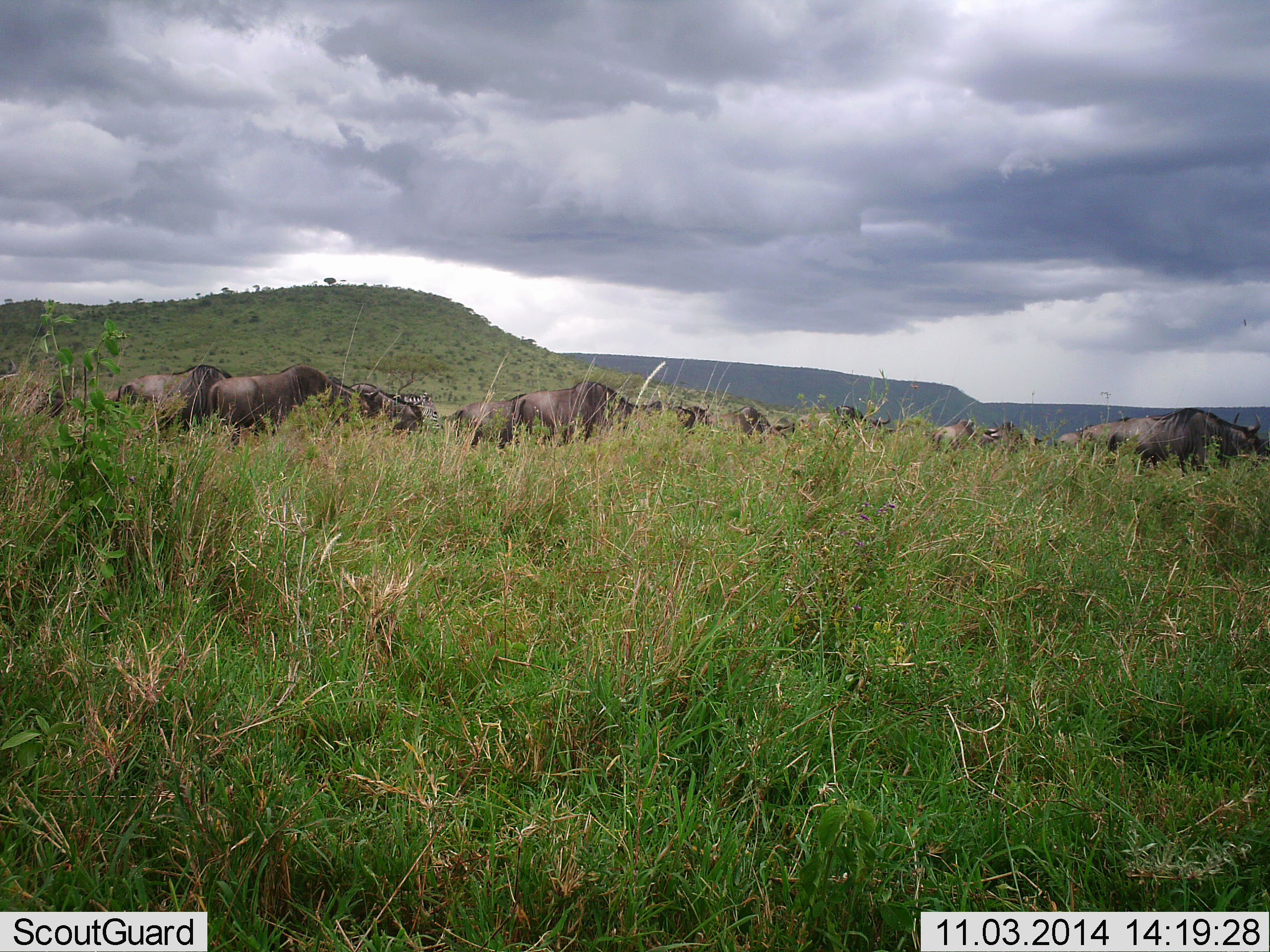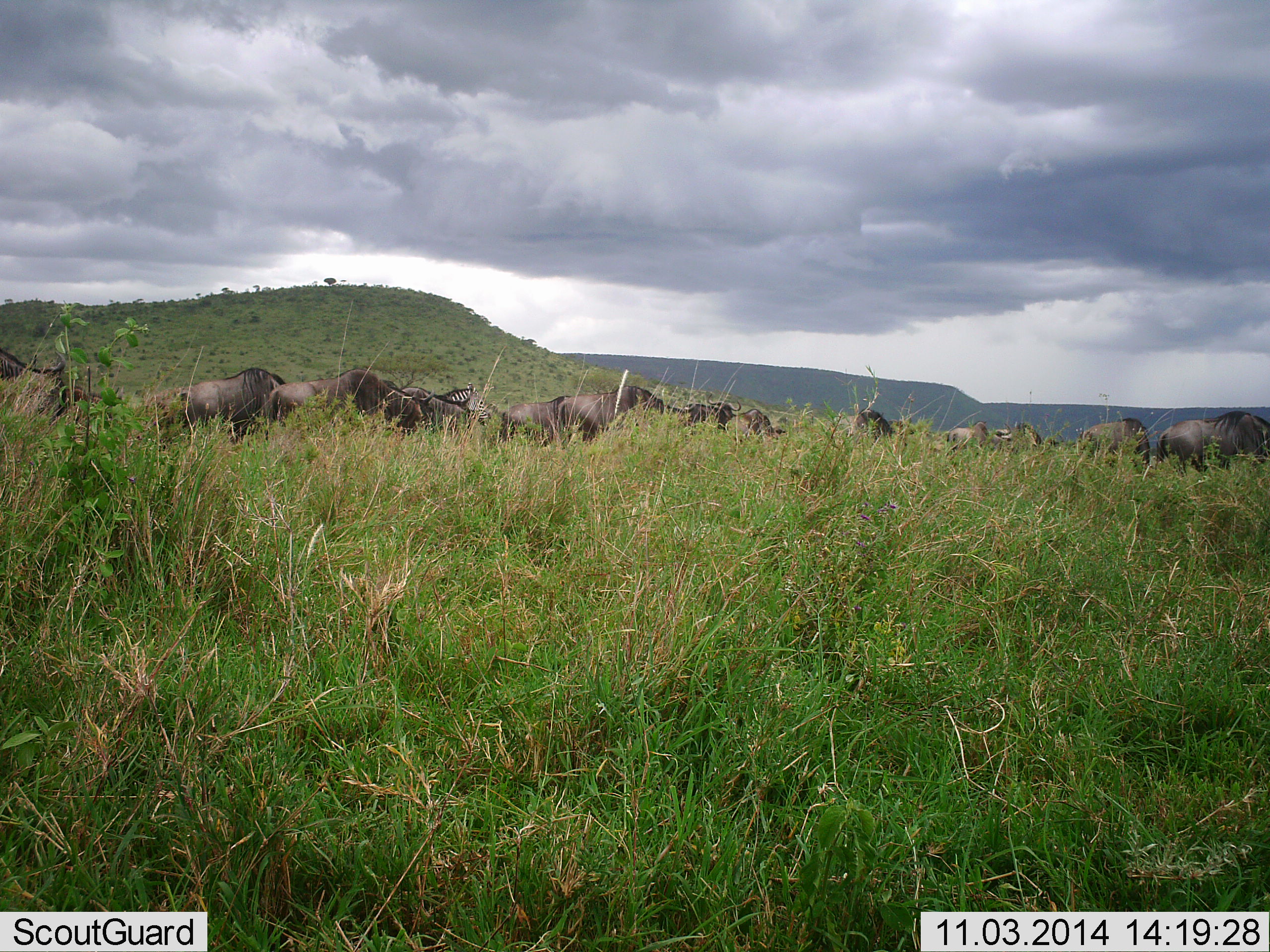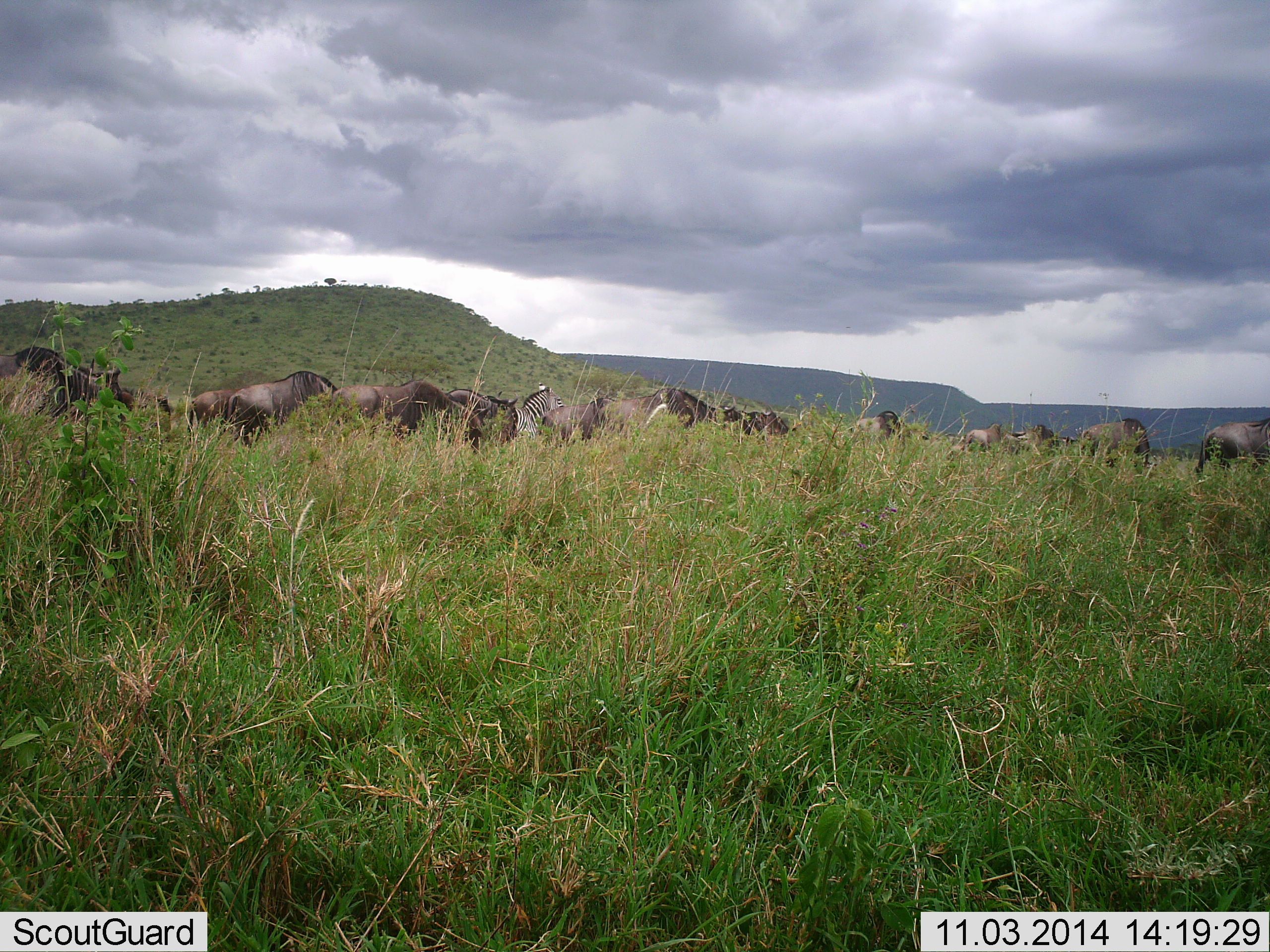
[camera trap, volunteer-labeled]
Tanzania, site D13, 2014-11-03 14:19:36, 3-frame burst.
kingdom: Animalia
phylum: Chordata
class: Mammalia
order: Artiodactyla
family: Bovidae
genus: Connochaetes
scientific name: Connochaetes taurinus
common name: blue wildebeest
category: wildebeest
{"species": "wildebeest (blue wildebeest) (Connochaetes taurinus)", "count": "11-50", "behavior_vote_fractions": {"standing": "7%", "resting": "0%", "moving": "93%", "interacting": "0%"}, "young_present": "0%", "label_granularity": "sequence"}